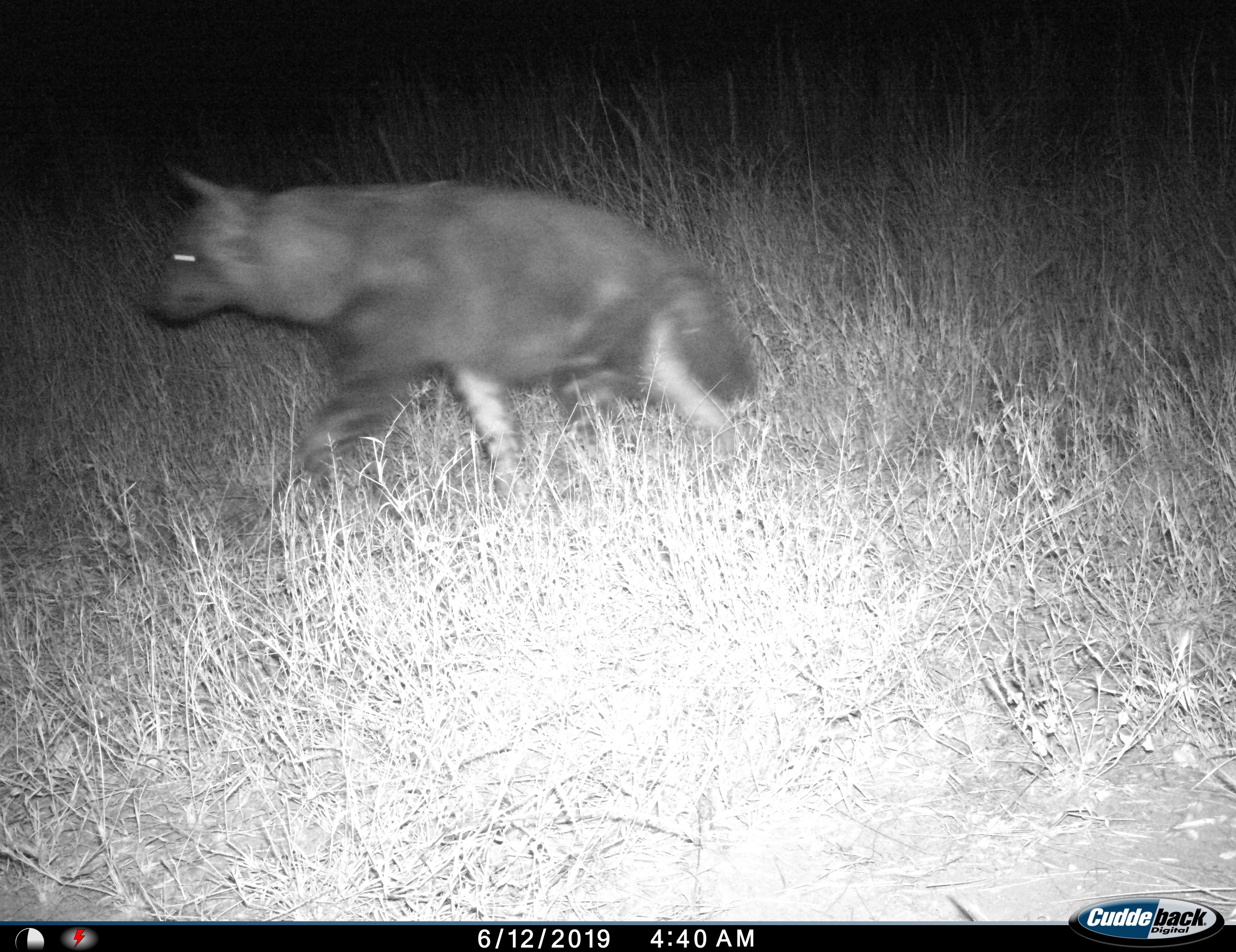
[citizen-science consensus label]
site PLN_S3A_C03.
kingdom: Animalia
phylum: Chordata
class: Mammalia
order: Carnivora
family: Hyaenidae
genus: Parahyaena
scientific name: Parahyaena brunnea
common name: brown hyena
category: hyenabrown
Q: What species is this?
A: Hyenabrown (brown hyena) (Parahyaena brunnea).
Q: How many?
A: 1.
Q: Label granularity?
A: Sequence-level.